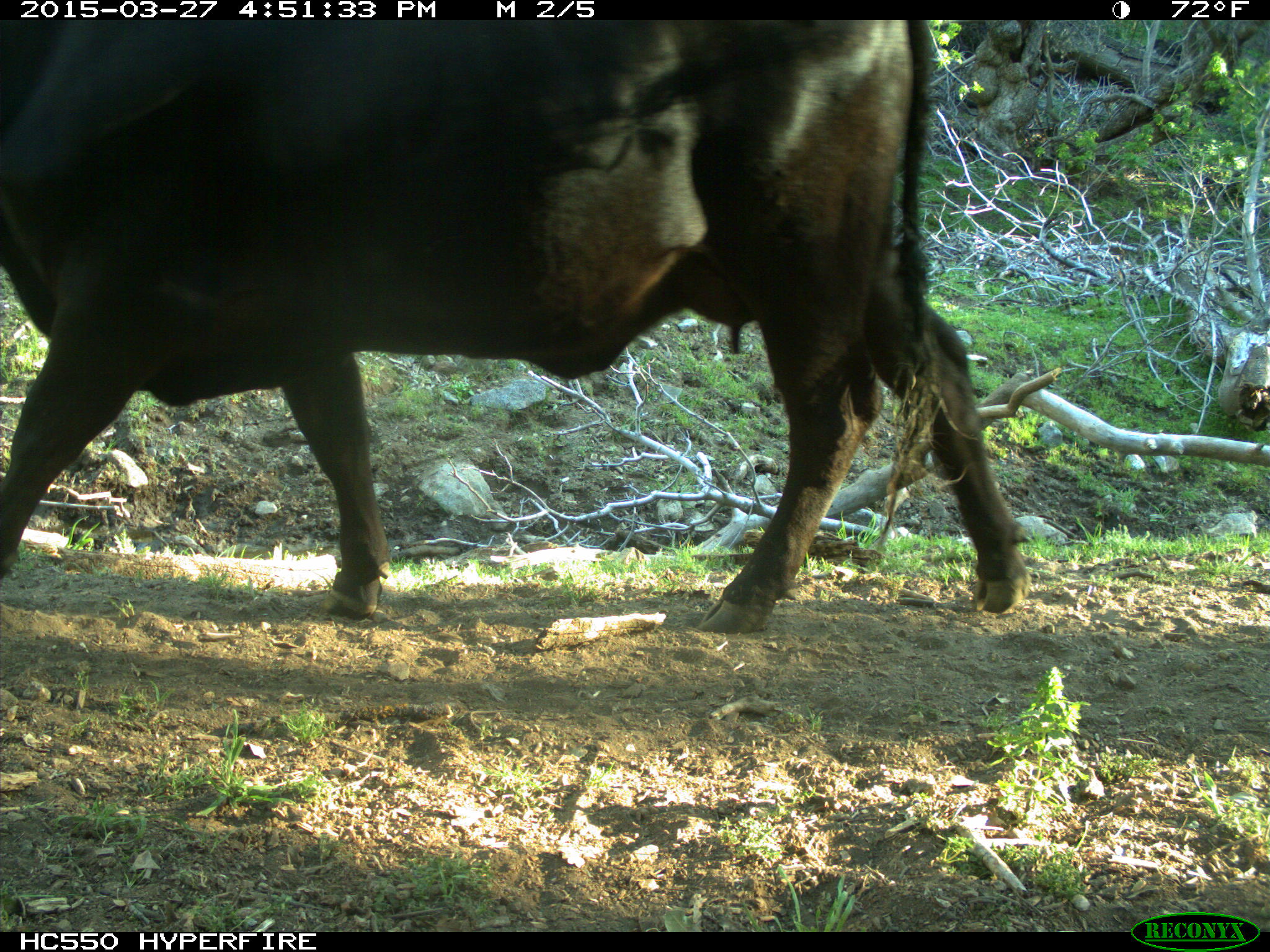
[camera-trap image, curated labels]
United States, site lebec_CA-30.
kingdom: Animalia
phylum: Chordata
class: Mammalia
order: Artiodactyla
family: Bovidae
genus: Bos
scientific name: Bos taurus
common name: domestic cow